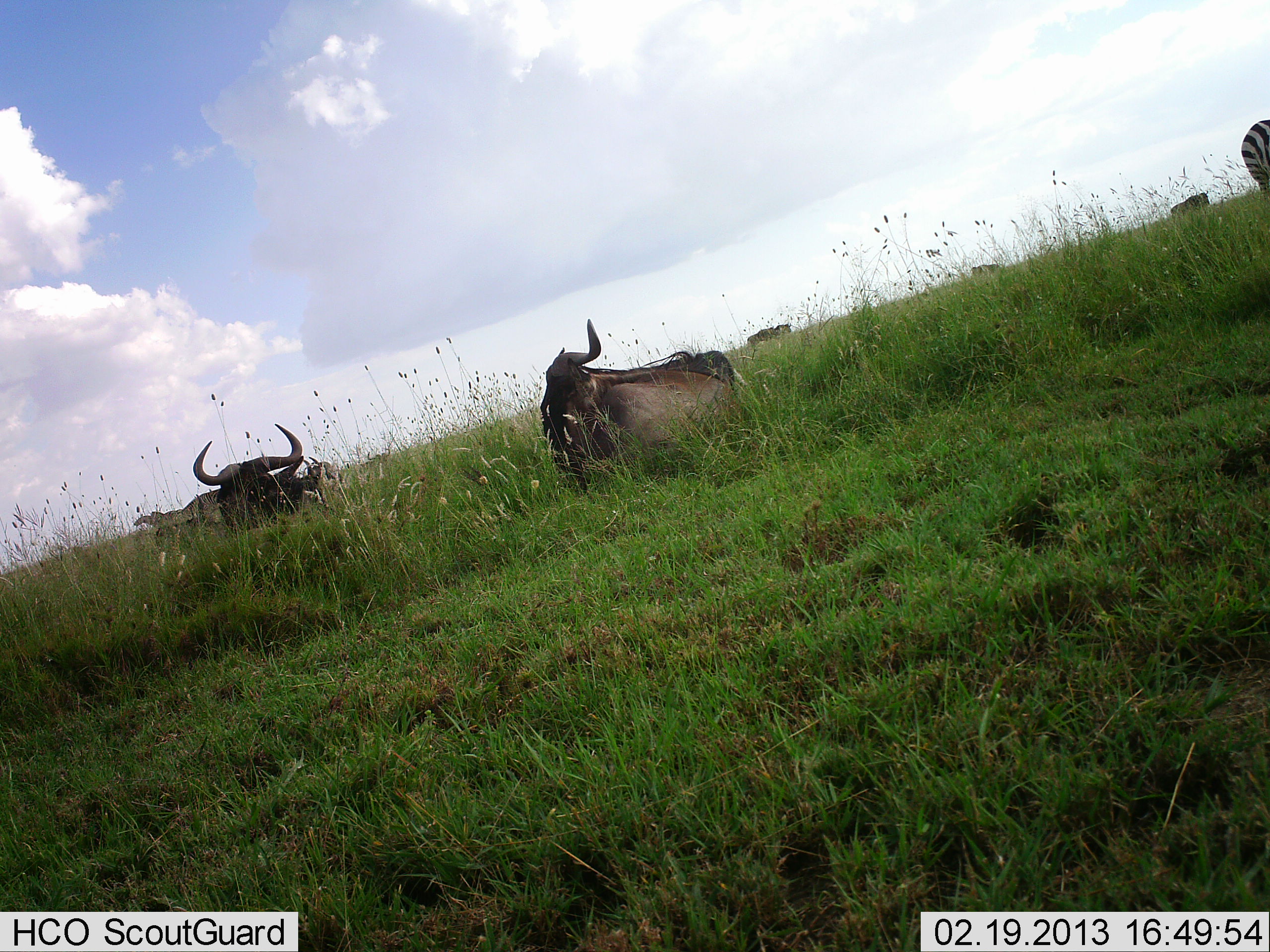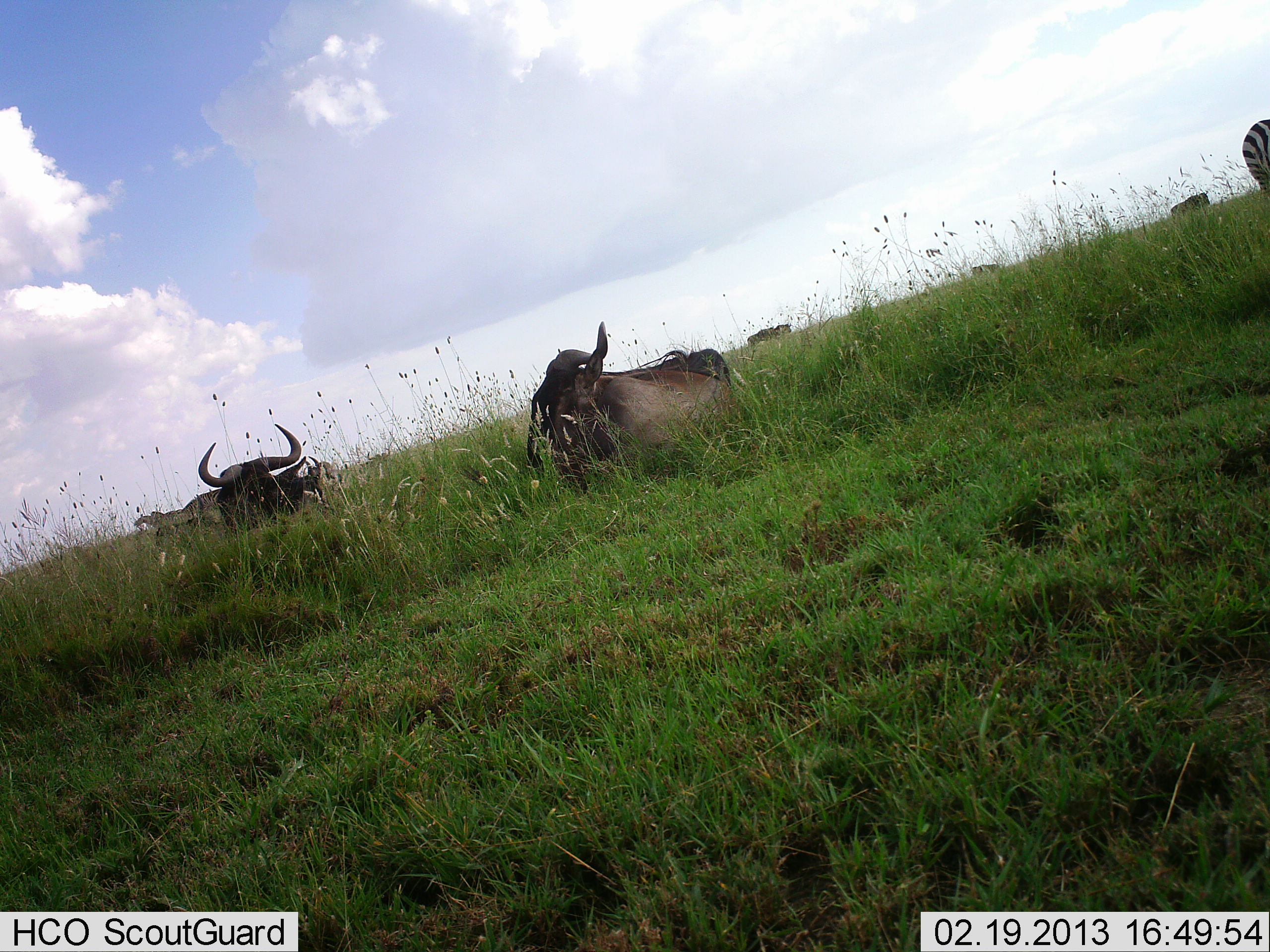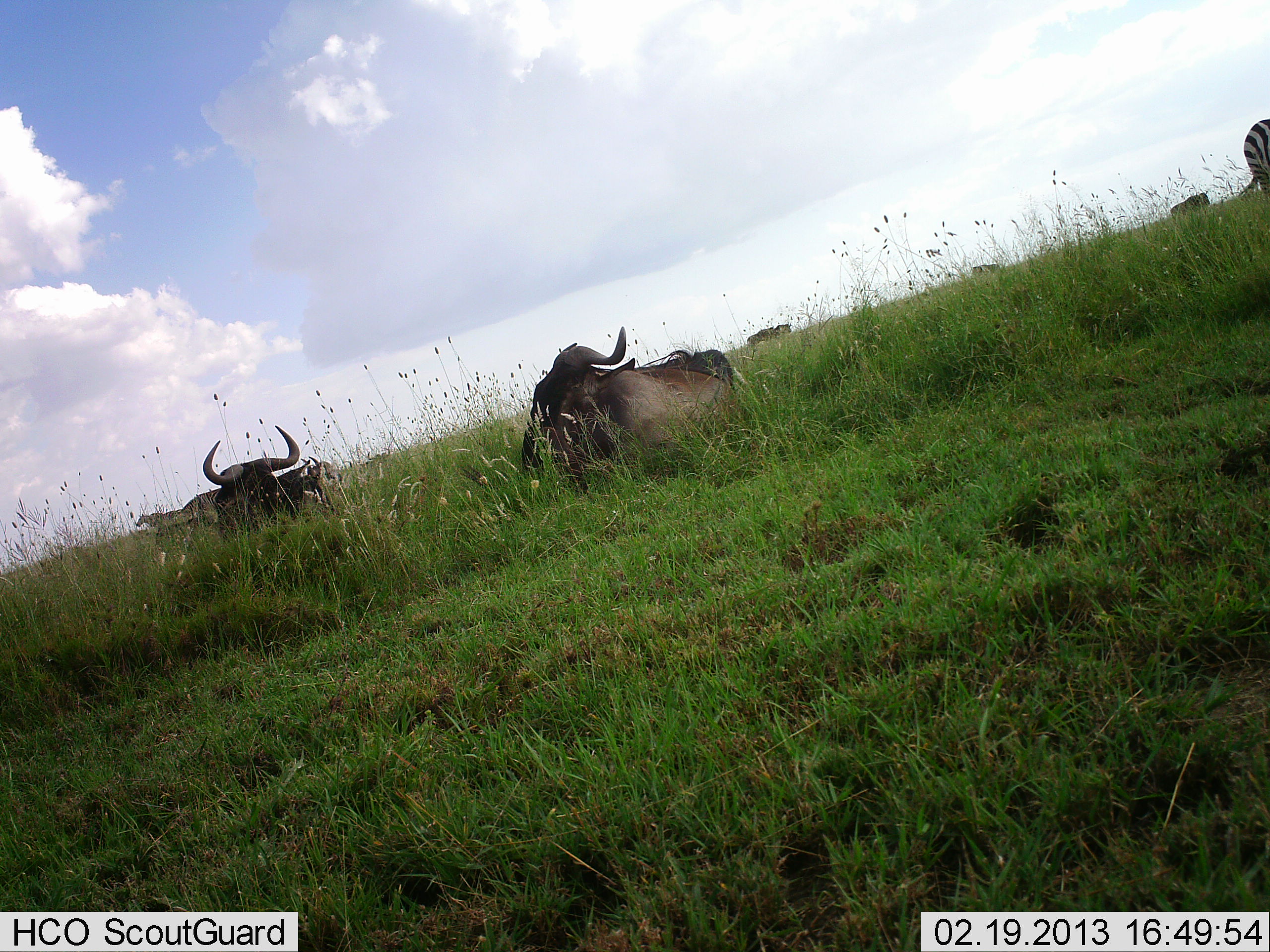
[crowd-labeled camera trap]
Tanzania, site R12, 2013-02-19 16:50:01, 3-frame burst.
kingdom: Animalia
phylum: Chordata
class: Mammalia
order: Artiodactyla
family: Bovidae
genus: Connochaetes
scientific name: Connochaetes taurinus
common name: blue wildebeest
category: wildebeest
Wildebeest (blue wildebeest) (Connochaetes taurinus), count 4. Behavior (volunteer vote fractions): standing 41%, resting 93%, moving 7%, interacting 0%. Young present (vote fraction): 0%. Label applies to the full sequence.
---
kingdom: Animalia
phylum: Chordata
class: Mammalia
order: Perissodactyla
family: Equidae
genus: Equus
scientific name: Equus quagga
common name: plains zebra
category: zebra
Zebra (plains zebra) (Equus quagga), count 1. Behavior (volunteer vote fractions): standing 88%, resting 0%, moving 0%, interacting 0%. Young present (vote fraction): 0%. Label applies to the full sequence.